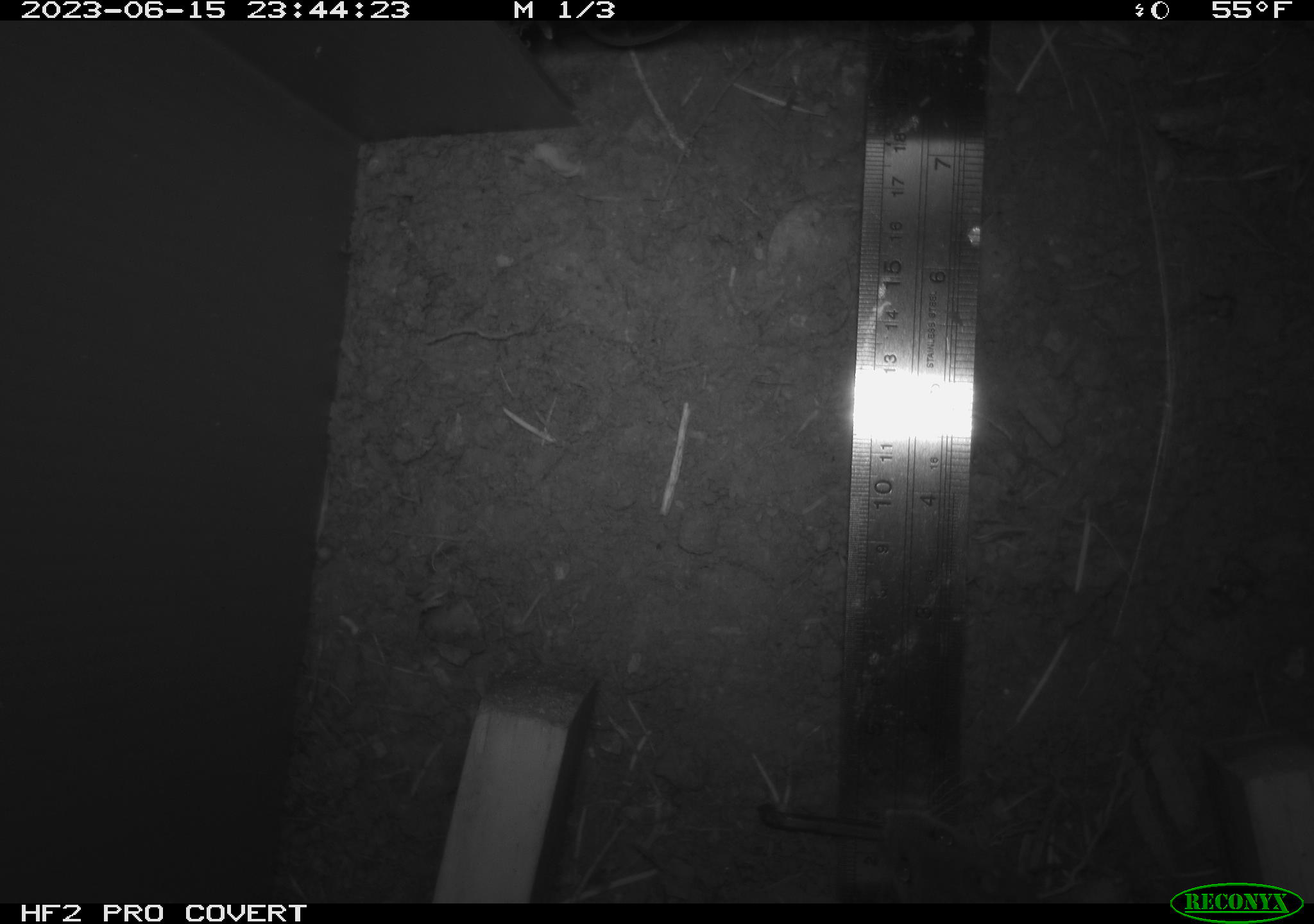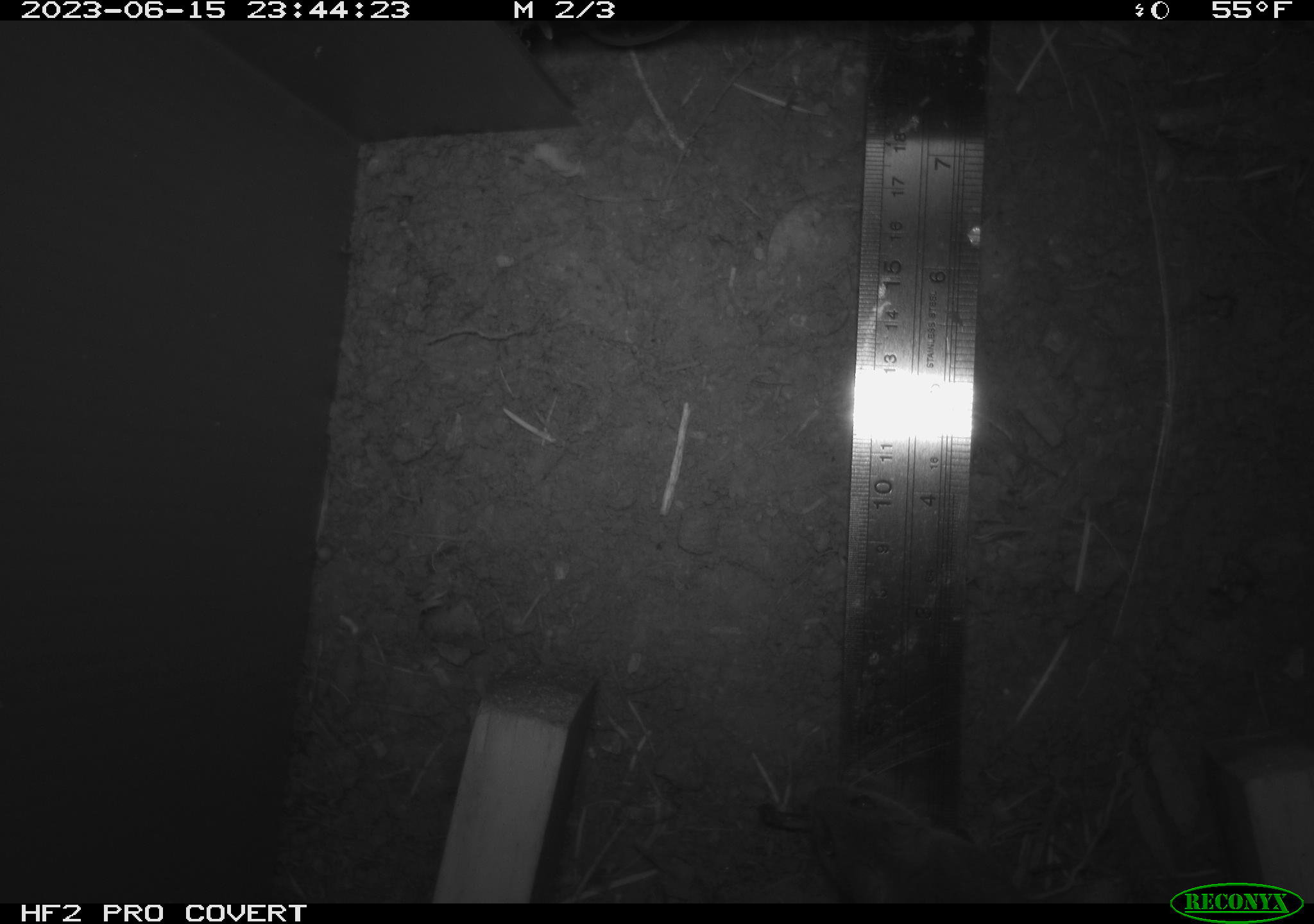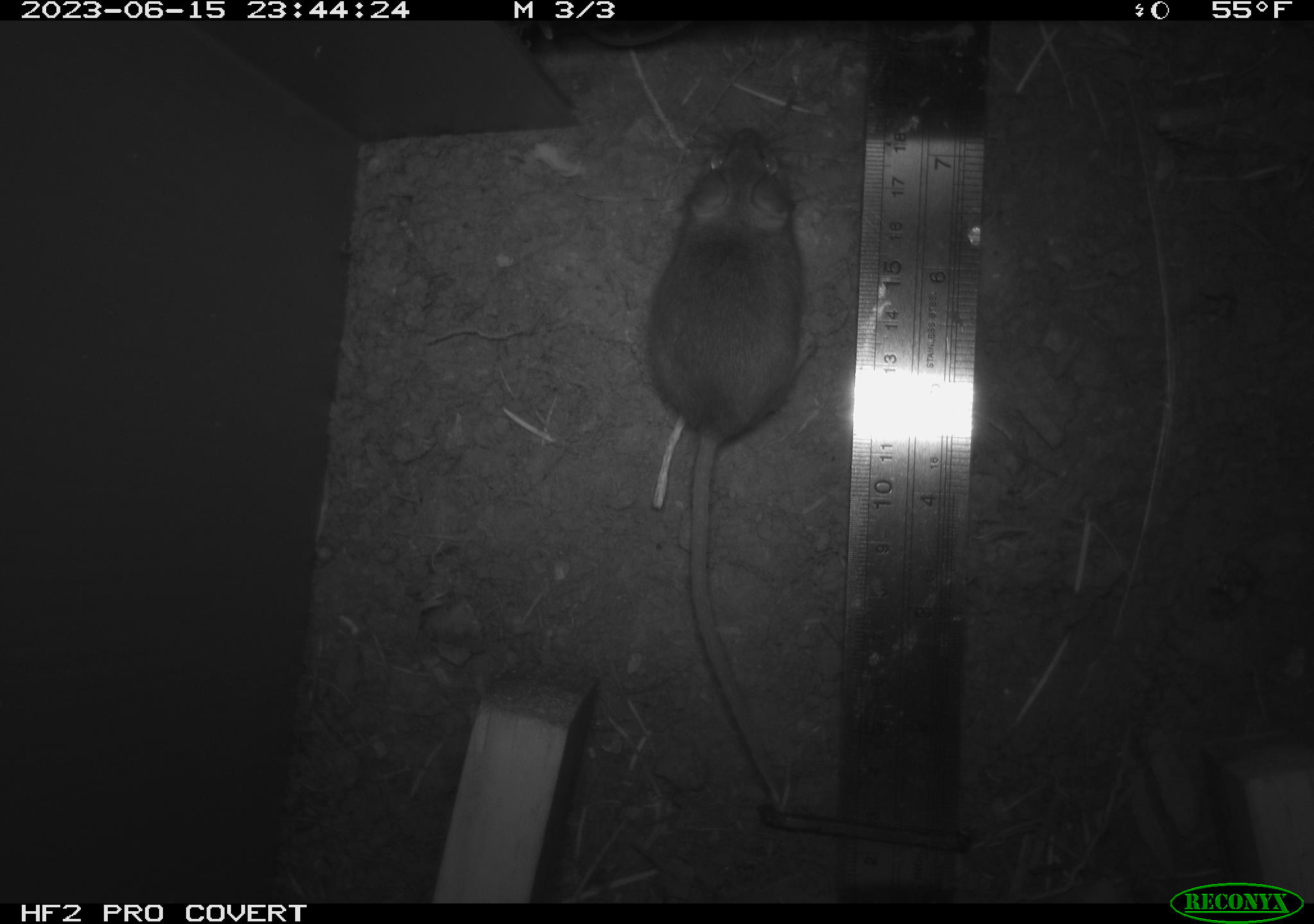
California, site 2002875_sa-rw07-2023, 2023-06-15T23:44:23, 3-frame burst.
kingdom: Animalia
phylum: Chordata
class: Mammalia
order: Rodentia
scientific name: Rodentia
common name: mouse species